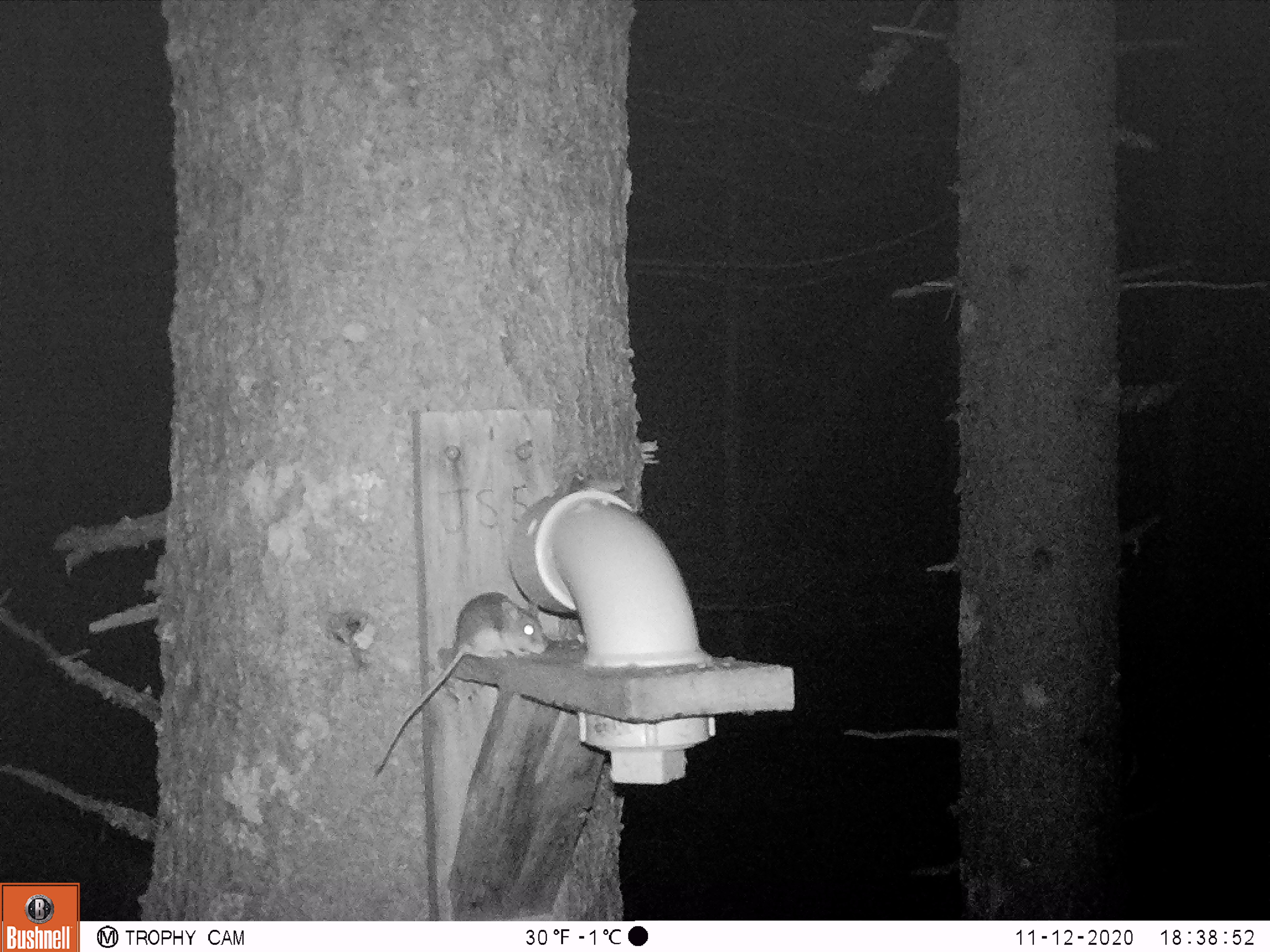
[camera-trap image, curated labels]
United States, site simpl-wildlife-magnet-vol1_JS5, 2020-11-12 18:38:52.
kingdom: Animalia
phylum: Chordata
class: Mammalia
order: Rodentia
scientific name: Rodentia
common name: mouse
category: mouse sp.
Mouse sp. (mouse) (Rodentia).